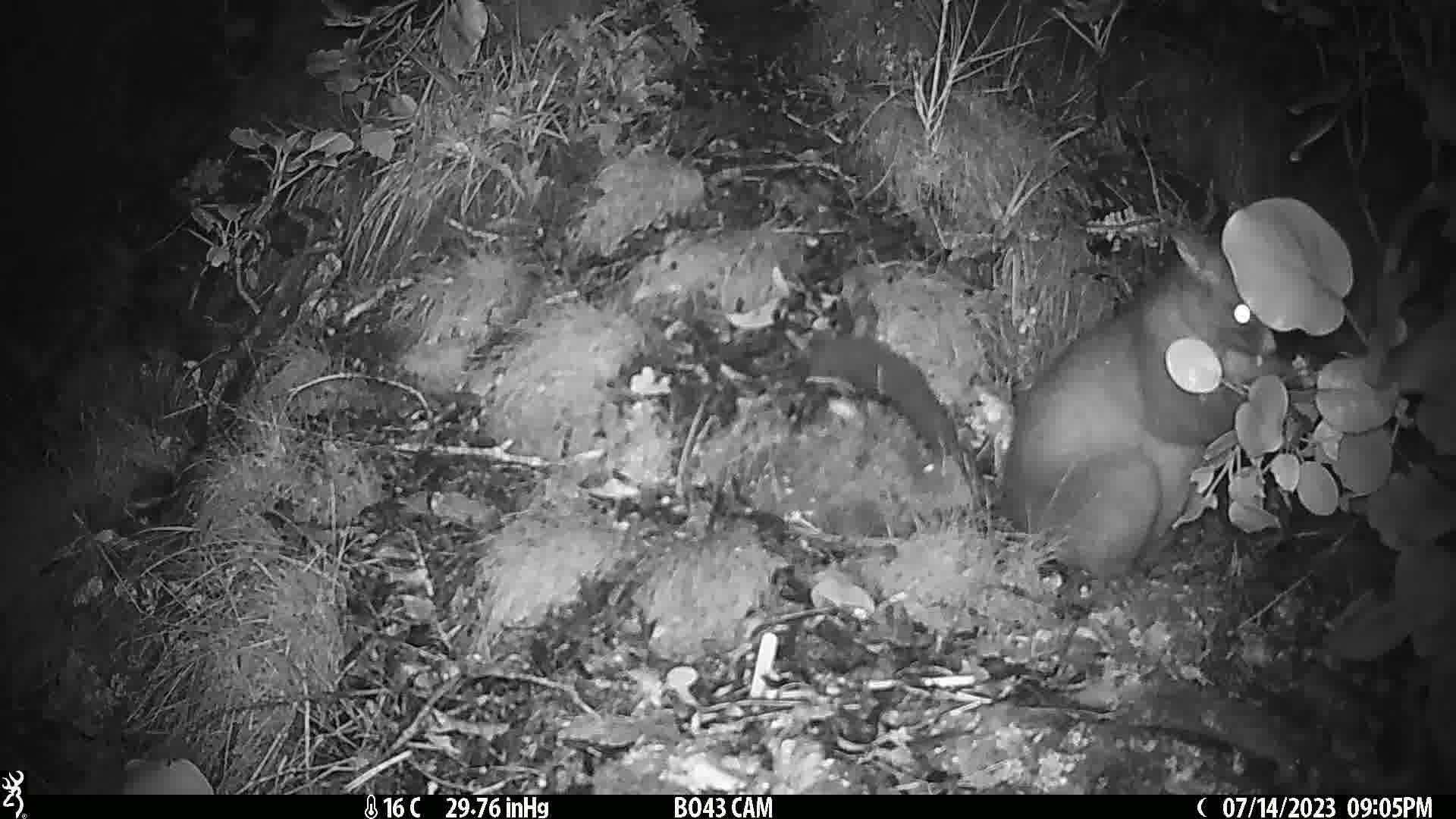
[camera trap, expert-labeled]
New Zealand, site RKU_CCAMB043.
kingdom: Animalia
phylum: Chordata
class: Mammalia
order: Diprotodontia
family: Phalangeridae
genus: Trichosurus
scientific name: Trichosurus vulpecula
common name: common brushtail possum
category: possum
Possum (common brushtail possum) (Trichosurus vulpecula).